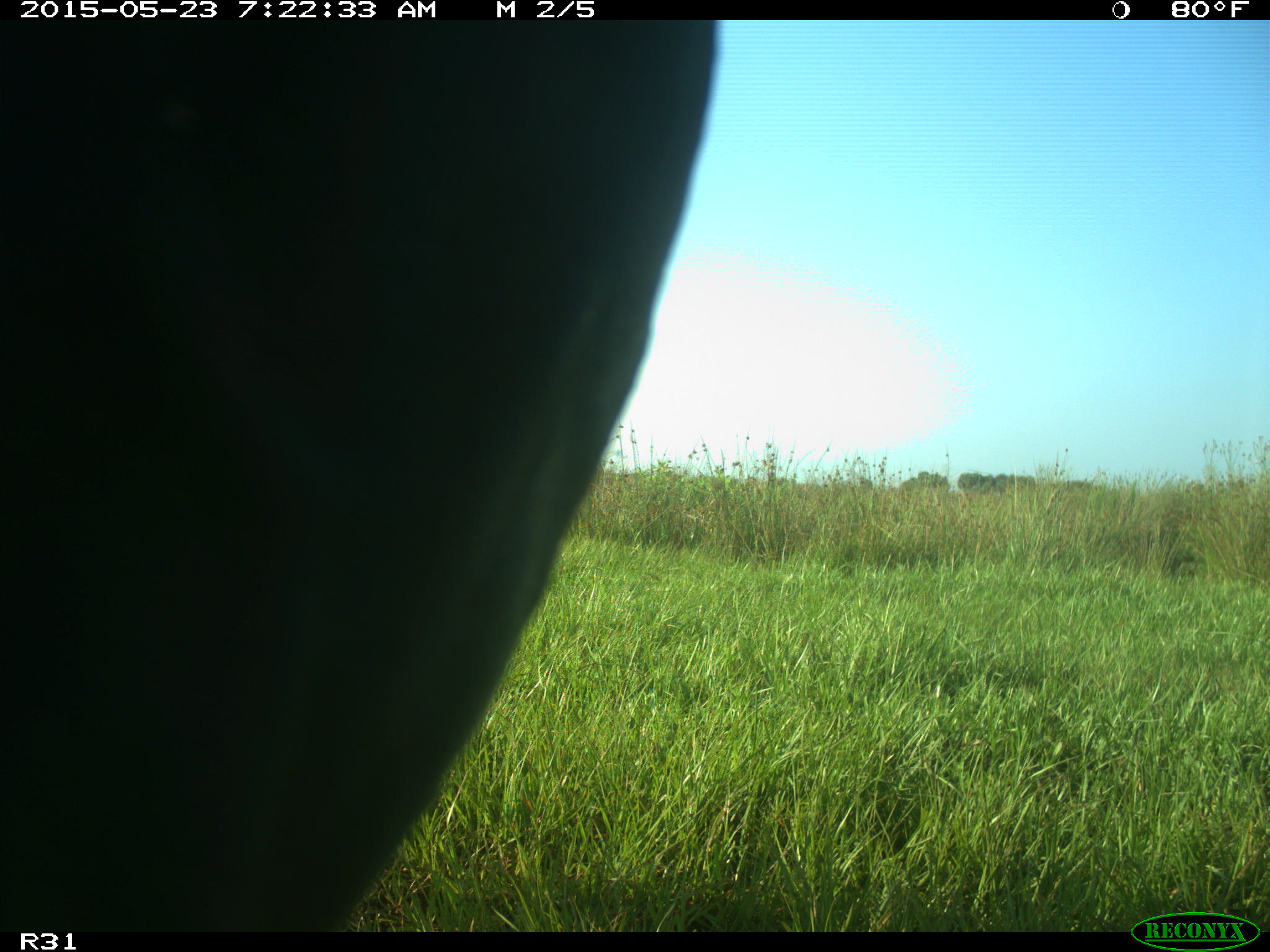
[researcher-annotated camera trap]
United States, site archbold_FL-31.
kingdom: Animalia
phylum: Chordata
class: Mammalia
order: Artiodactyla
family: Bovidae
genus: Bos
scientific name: Bos taurus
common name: domestic cow